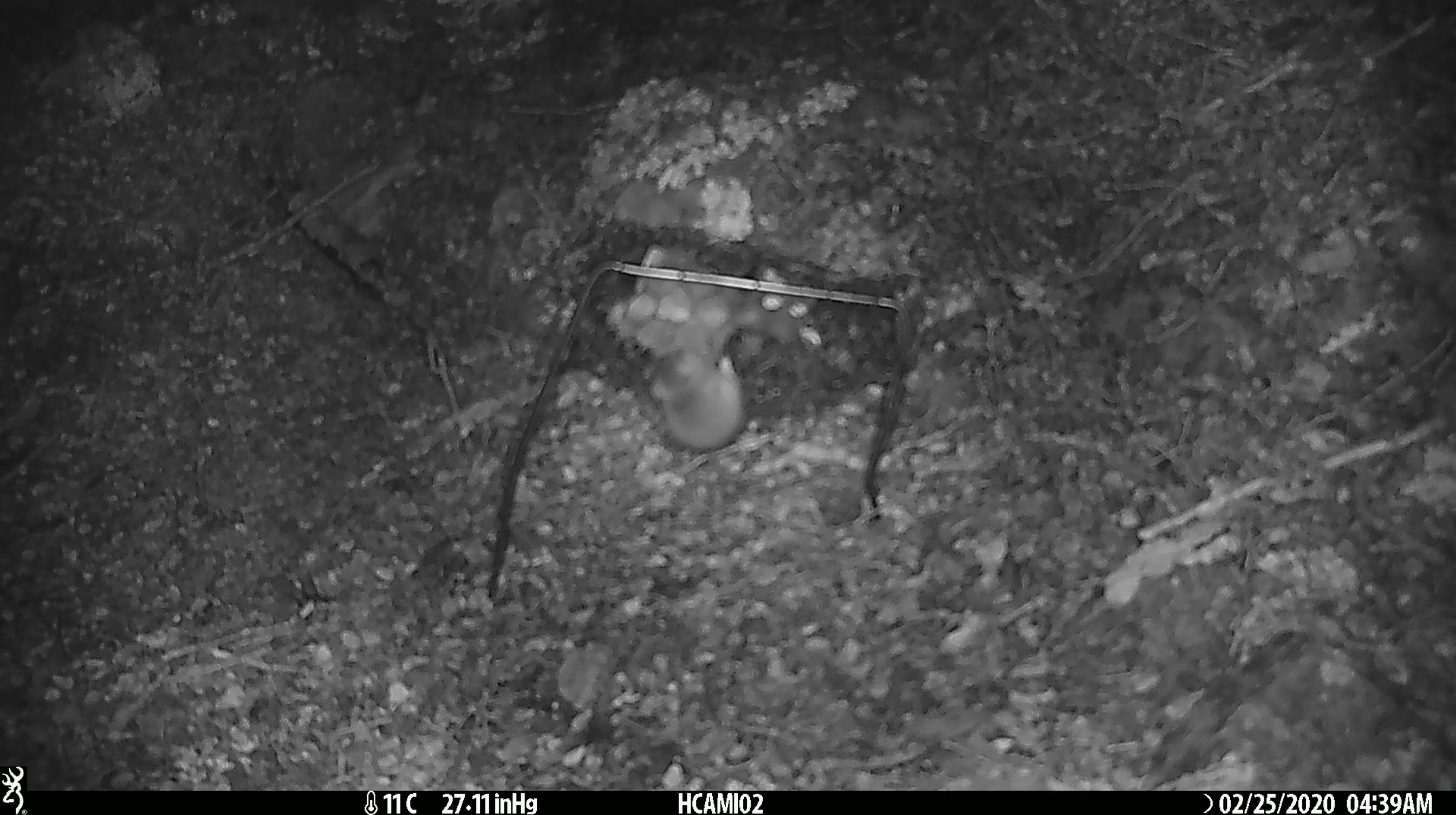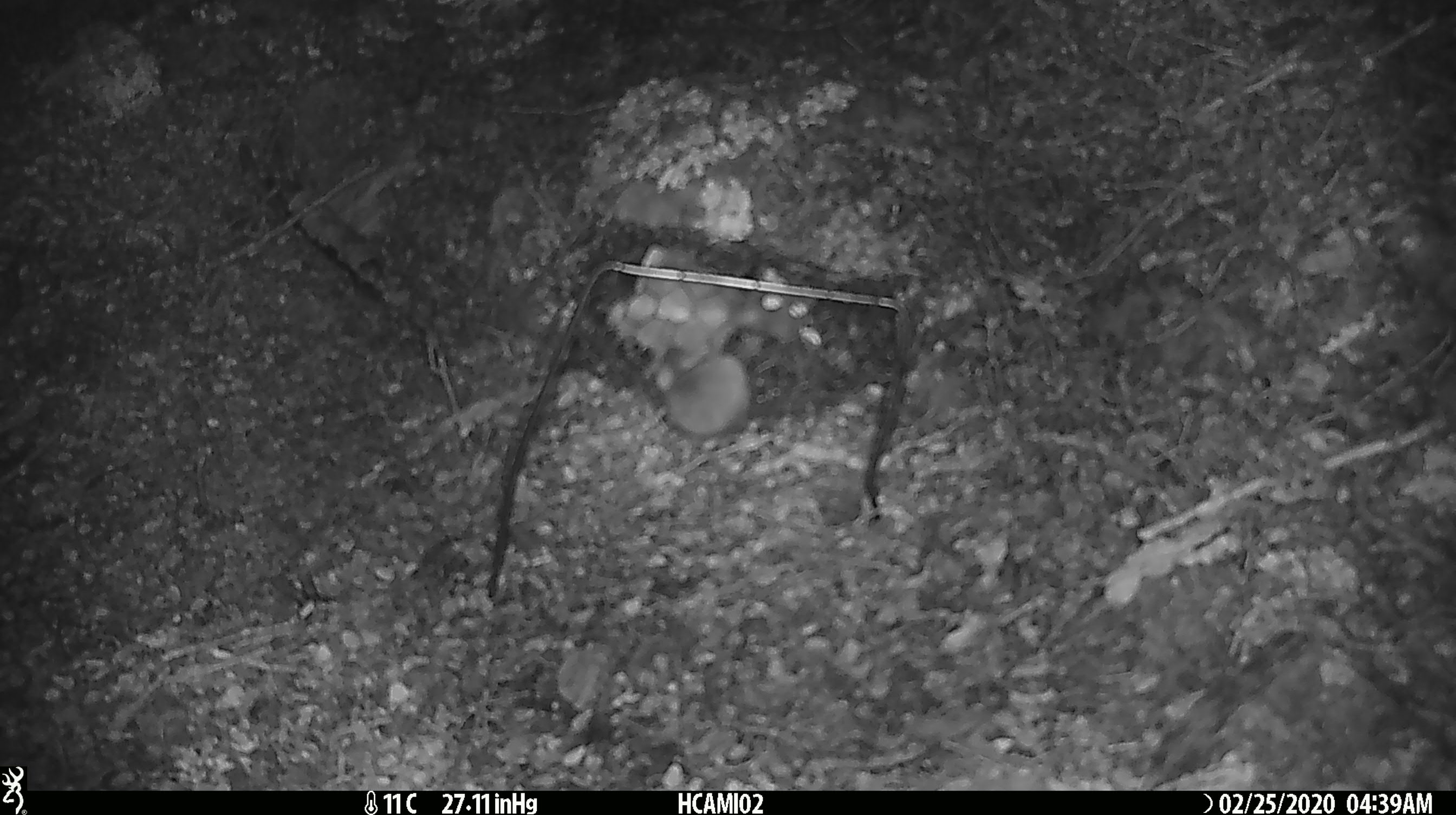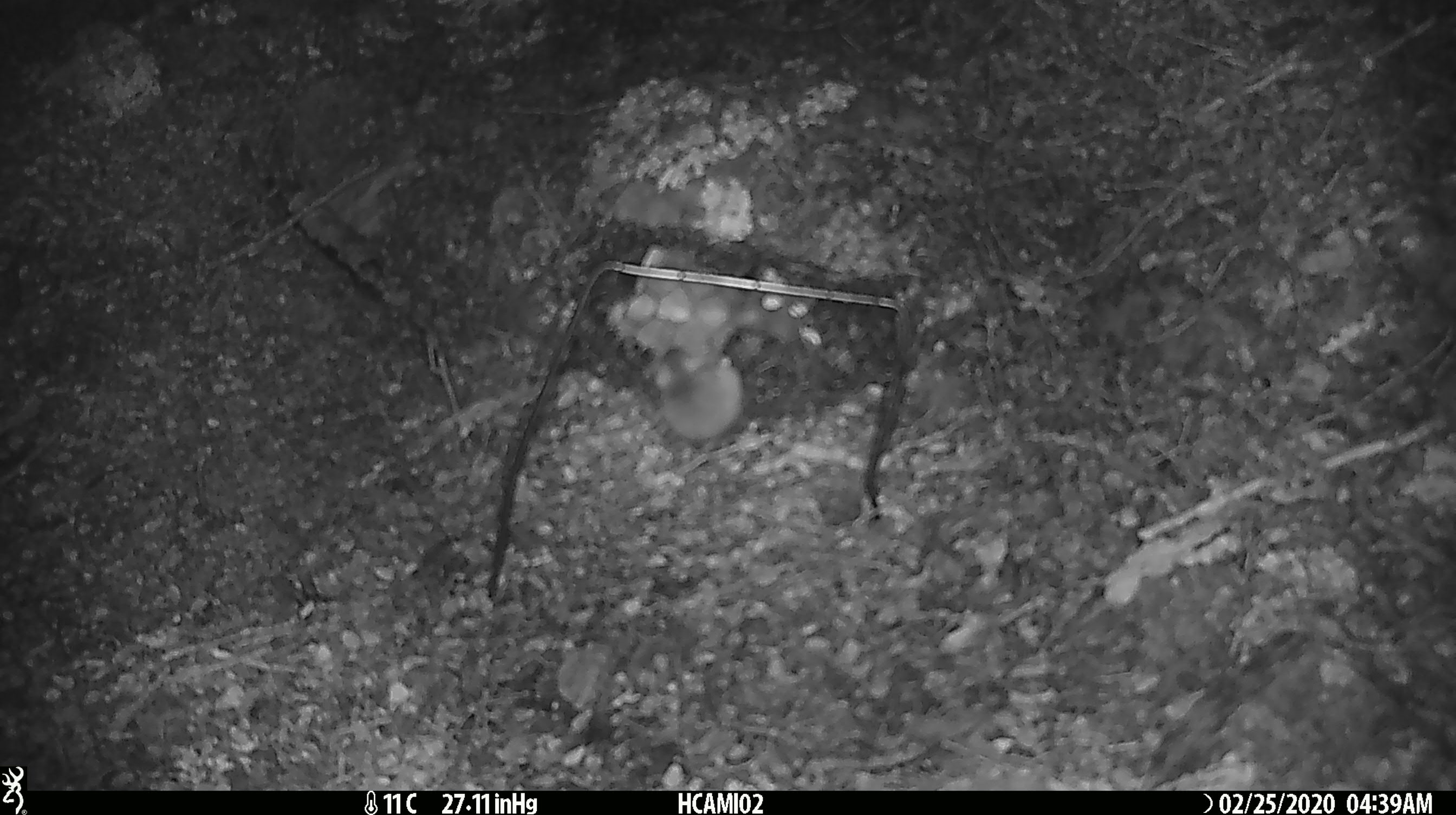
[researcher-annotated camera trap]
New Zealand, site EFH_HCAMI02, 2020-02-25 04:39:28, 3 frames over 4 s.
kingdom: Animalia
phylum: Chordata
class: Mammalia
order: Rodentia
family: Muridae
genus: Mus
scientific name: Mus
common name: mouse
Mouse (Mus).